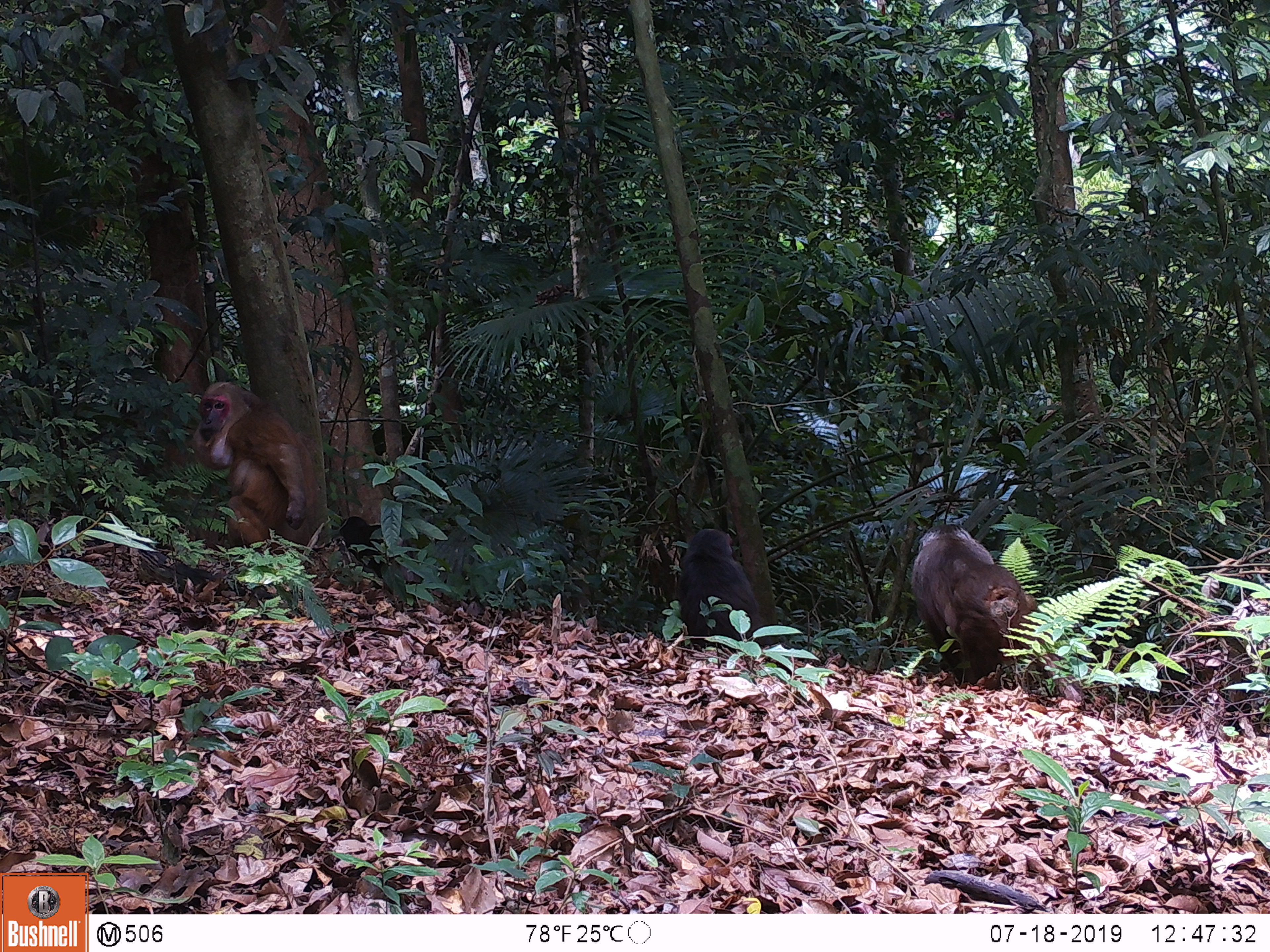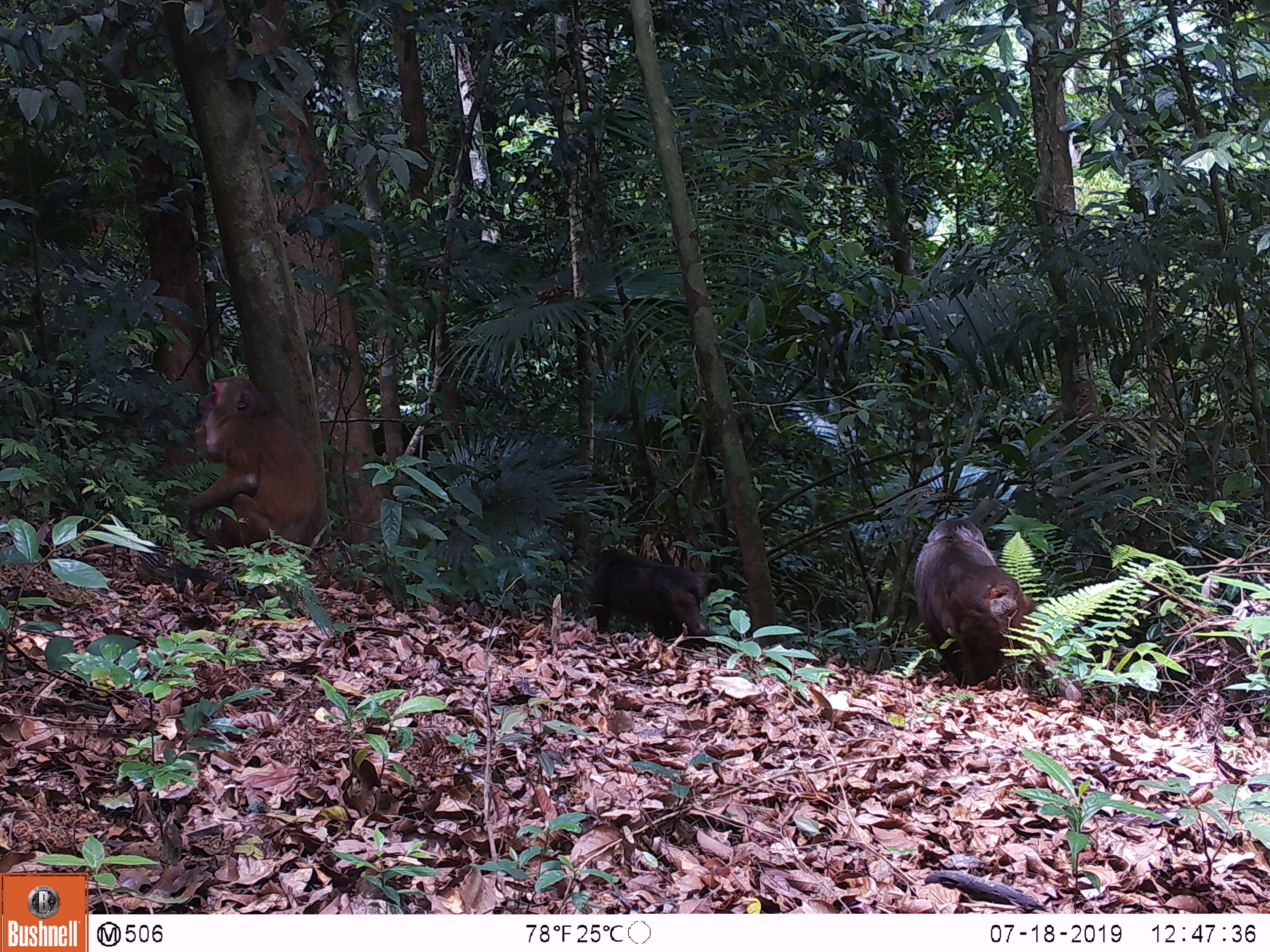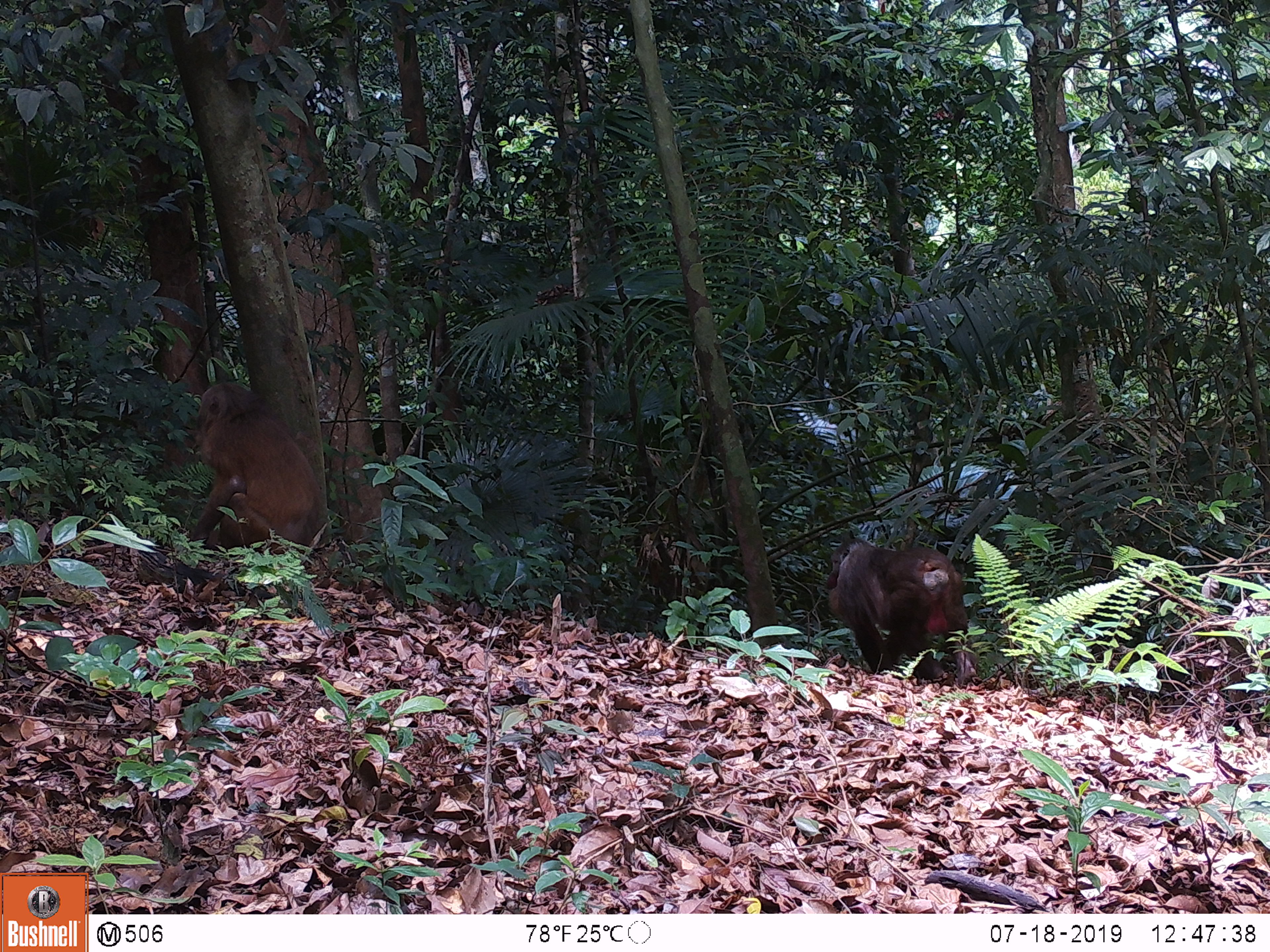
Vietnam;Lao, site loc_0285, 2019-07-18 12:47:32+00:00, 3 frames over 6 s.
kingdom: Animalia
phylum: Chordata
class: Mammalia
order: Primates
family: Cercopithecidae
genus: Macaca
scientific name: Macaca arctoides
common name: stump-tailed macaque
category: stump tailed macaque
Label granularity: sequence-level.